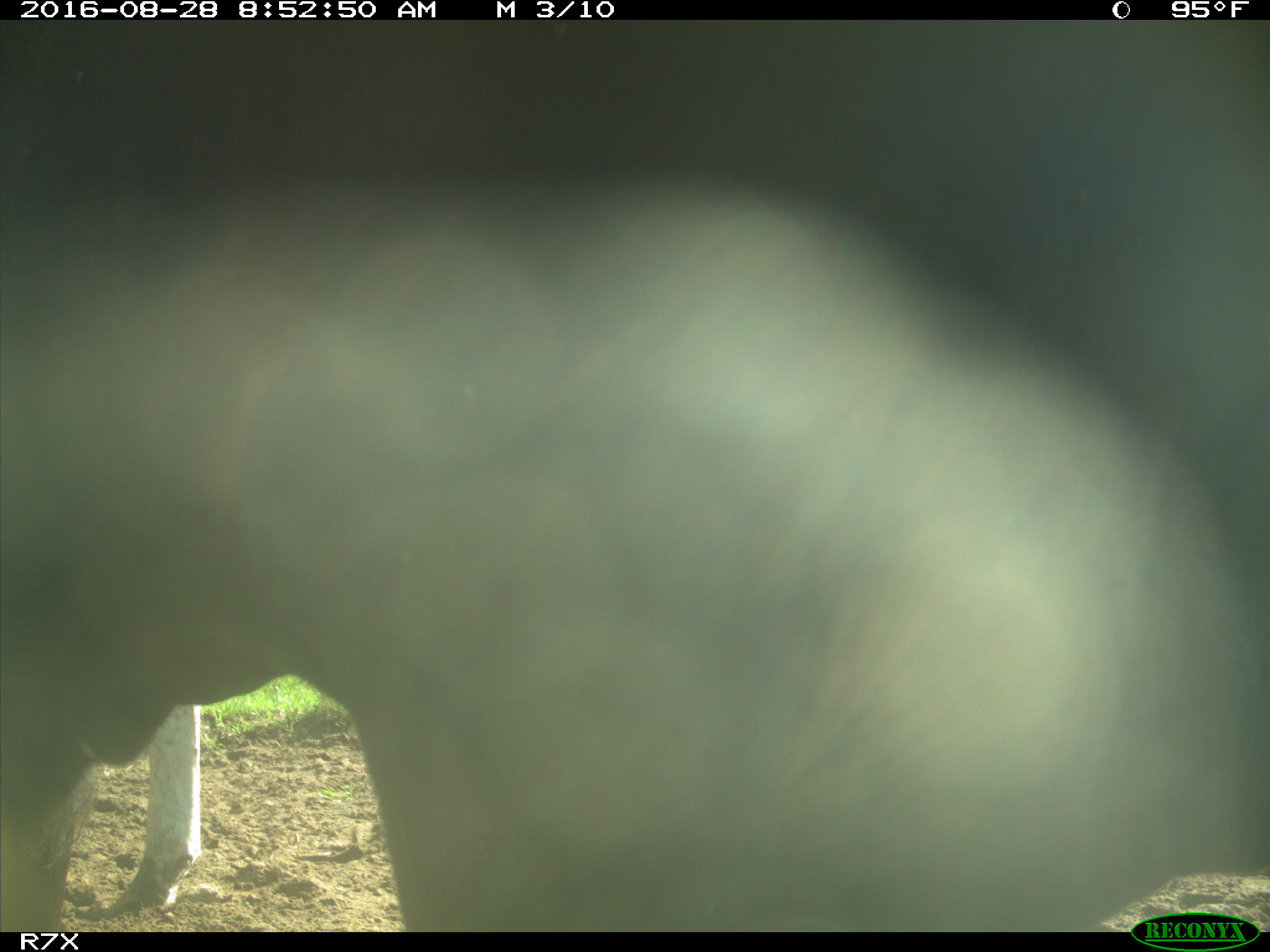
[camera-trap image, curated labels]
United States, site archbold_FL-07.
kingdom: Animalia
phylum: Chordata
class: Mammalia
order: Artiodactyla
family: Bovidae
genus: Bos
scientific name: Bos taurus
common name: domestic cow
Bos taurus (domestic cow).